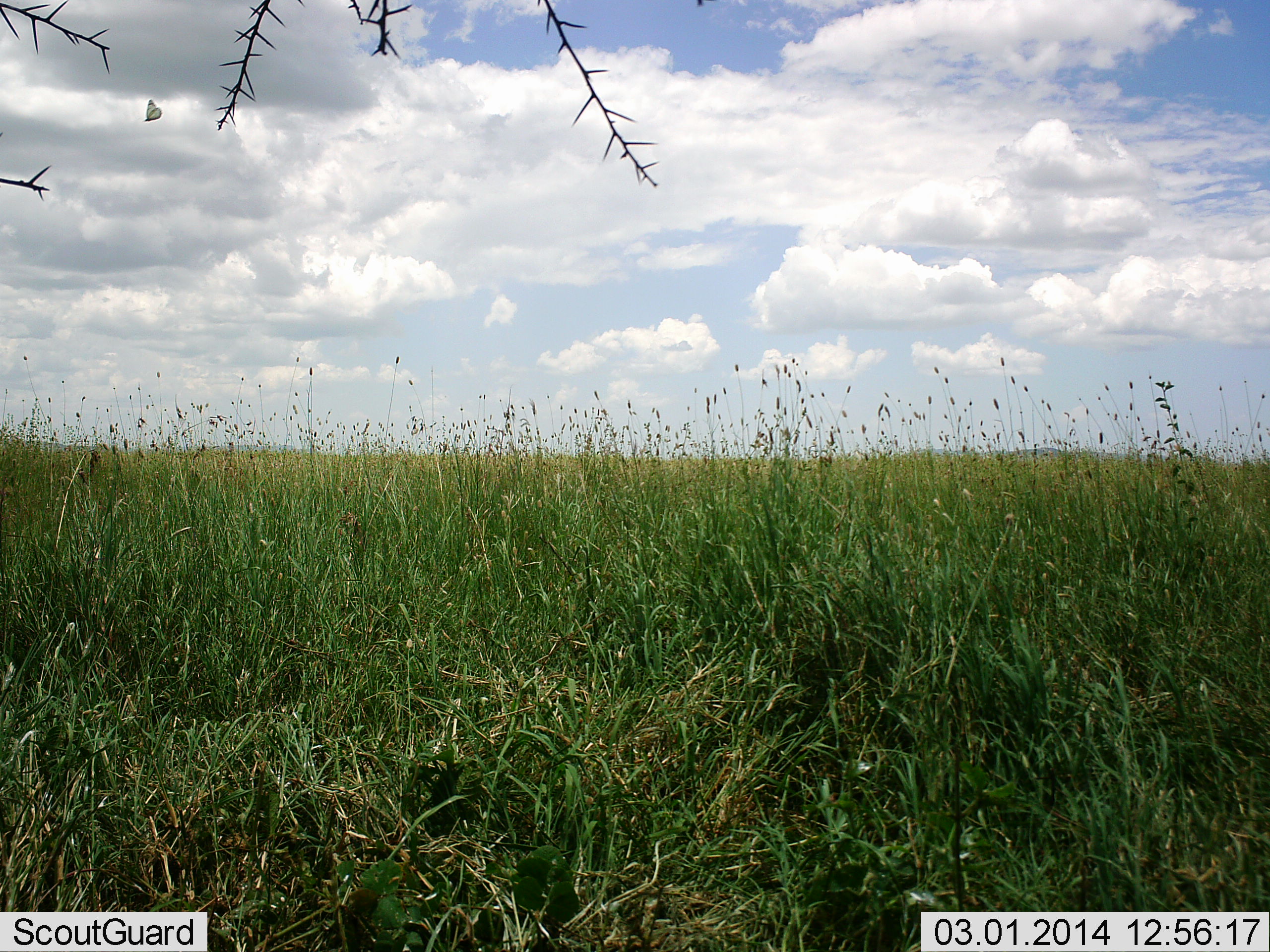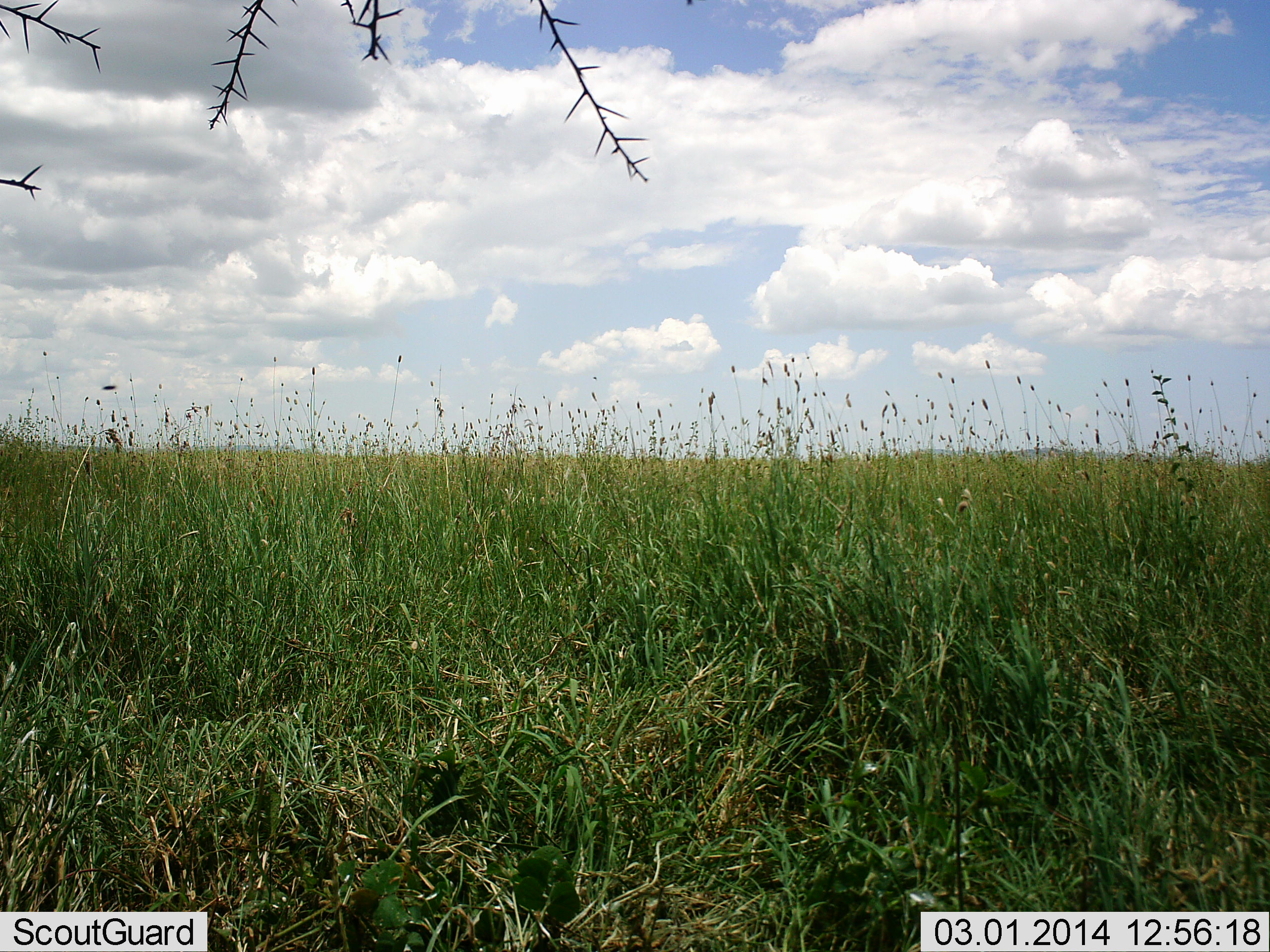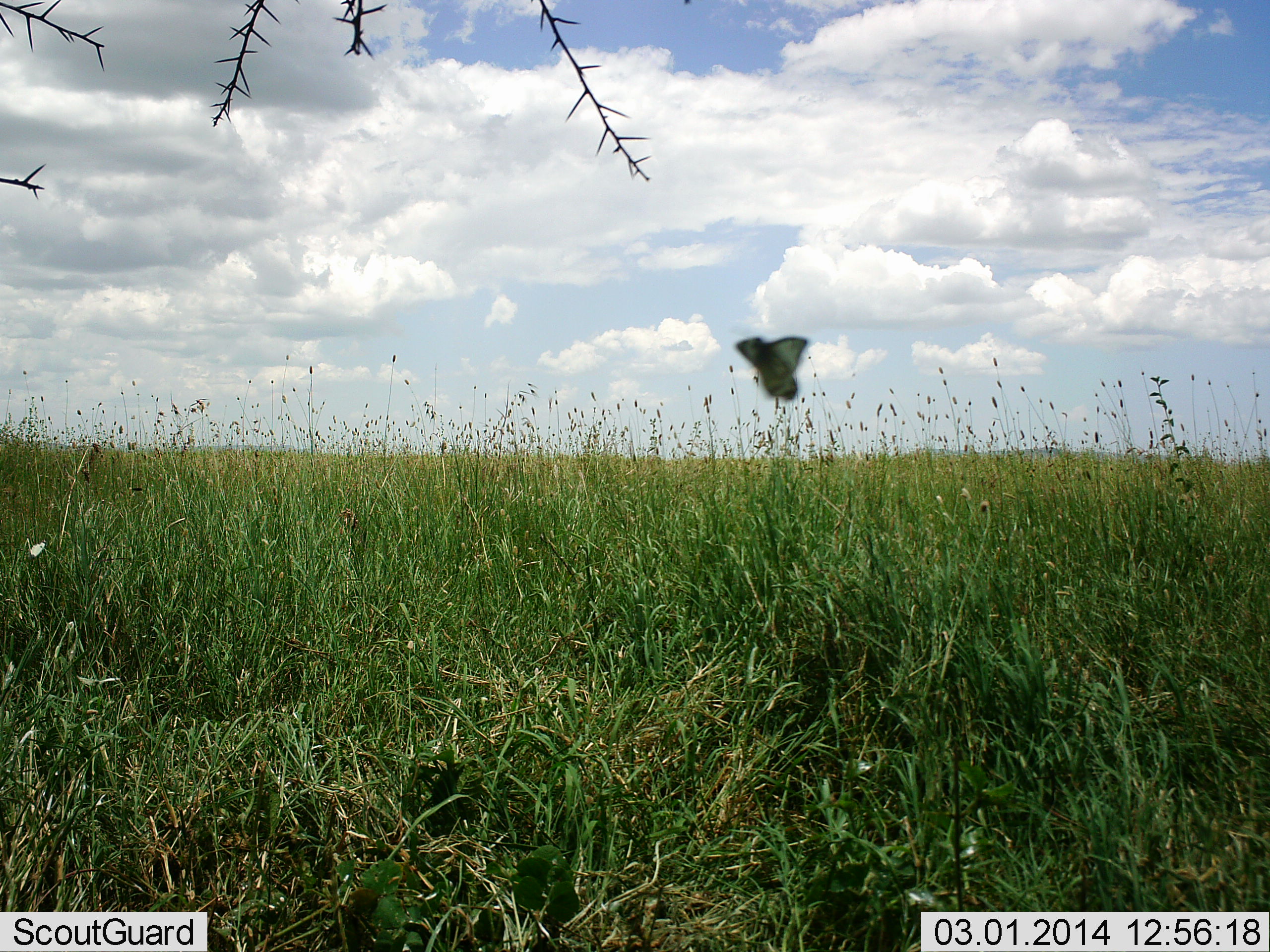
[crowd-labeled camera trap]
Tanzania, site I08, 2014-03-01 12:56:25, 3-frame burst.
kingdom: Animalia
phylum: Arthropoda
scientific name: Arthropoda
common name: arthropods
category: insectspider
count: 1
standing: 0%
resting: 0%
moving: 100%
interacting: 0%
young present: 0%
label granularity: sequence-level